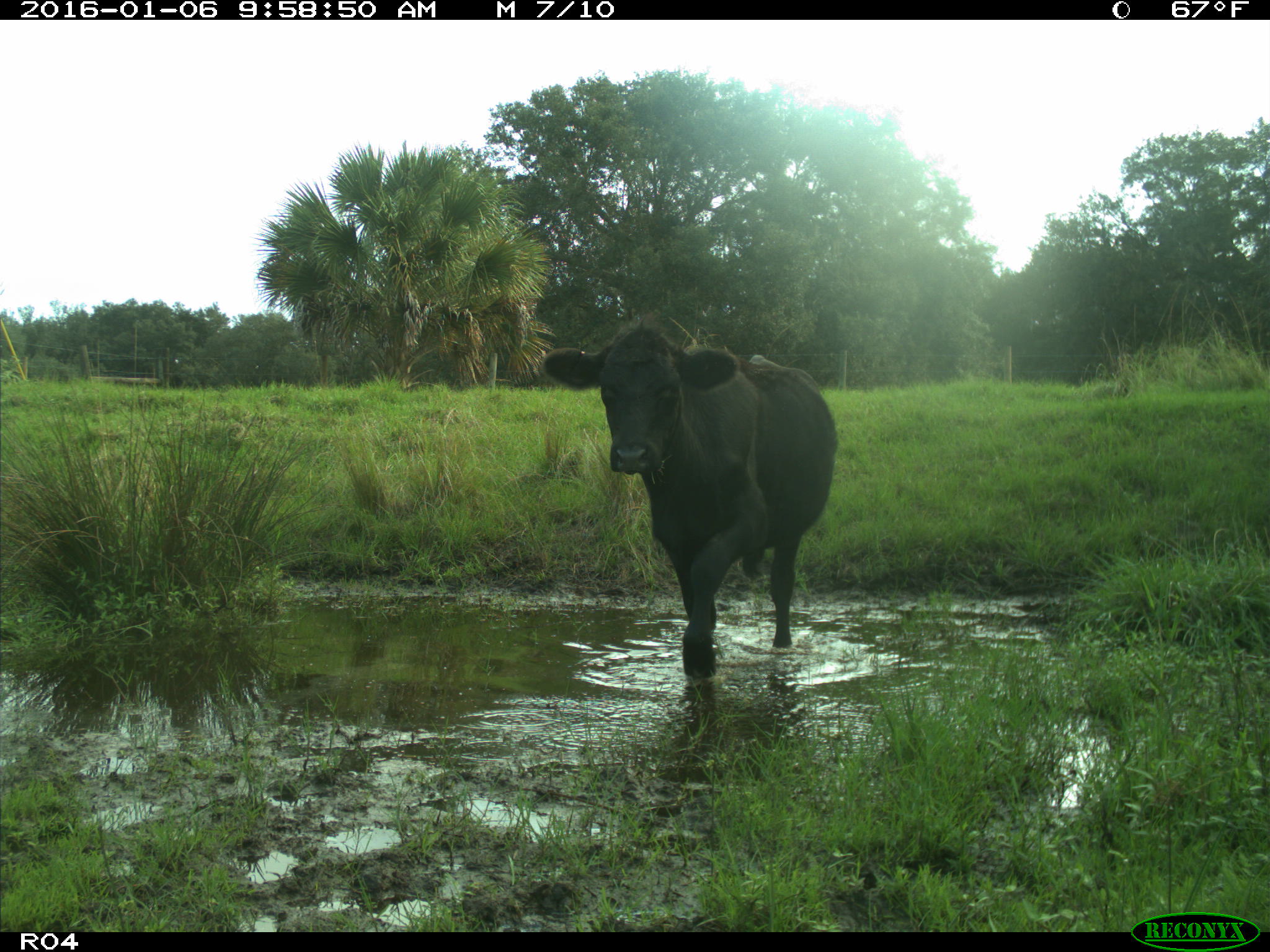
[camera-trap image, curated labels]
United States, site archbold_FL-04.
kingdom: Animalia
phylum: Chordata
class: Mammalia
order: Artiodactyla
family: Bovidae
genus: Bos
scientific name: Bos taurus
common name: domestic cow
Bos taurus (domestic cow).